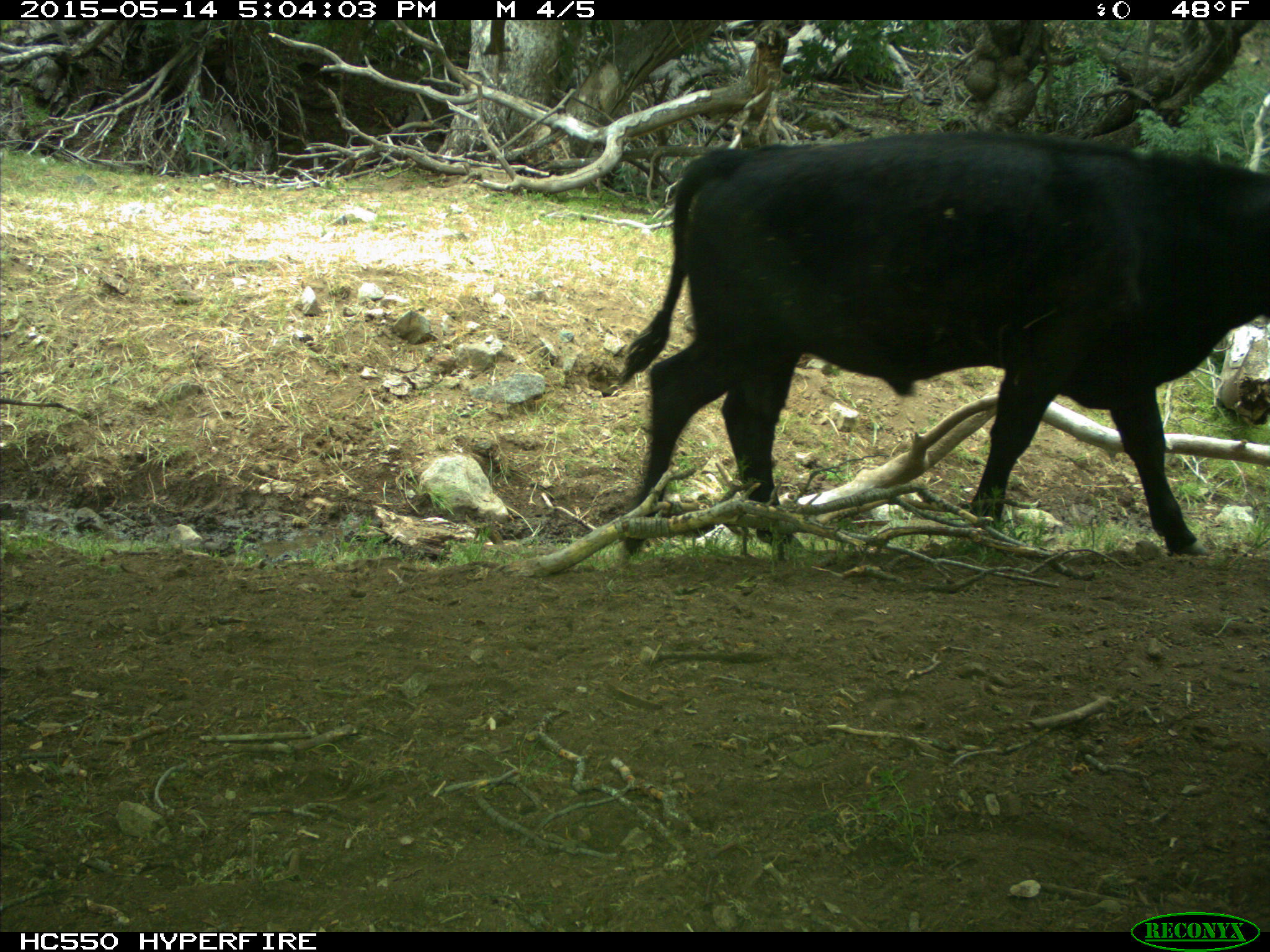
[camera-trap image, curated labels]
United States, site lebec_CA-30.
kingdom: Animalia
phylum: Chordata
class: Mammalia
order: Artiodactyla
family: Bovidae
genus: Bos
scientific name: Bos taurus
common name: domestic cow